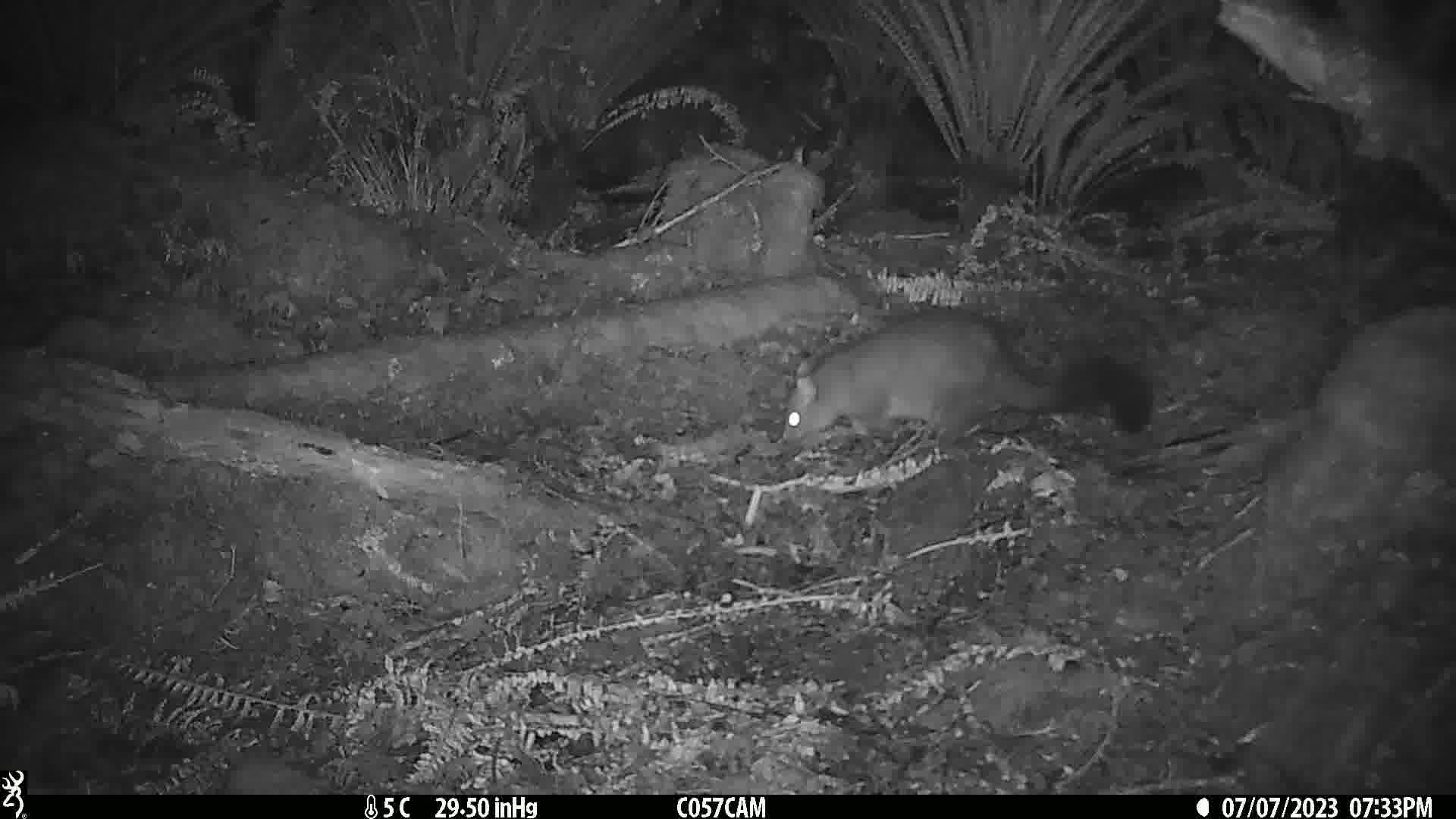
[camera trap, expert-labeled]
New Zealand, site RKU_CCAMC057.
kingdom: Animalia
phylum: Chordata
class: Mammalia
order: Diprotodontia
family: Phalangeridae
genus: Trichosurus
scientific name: Trichosurus vulpecula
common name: common brushtail possum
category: possum